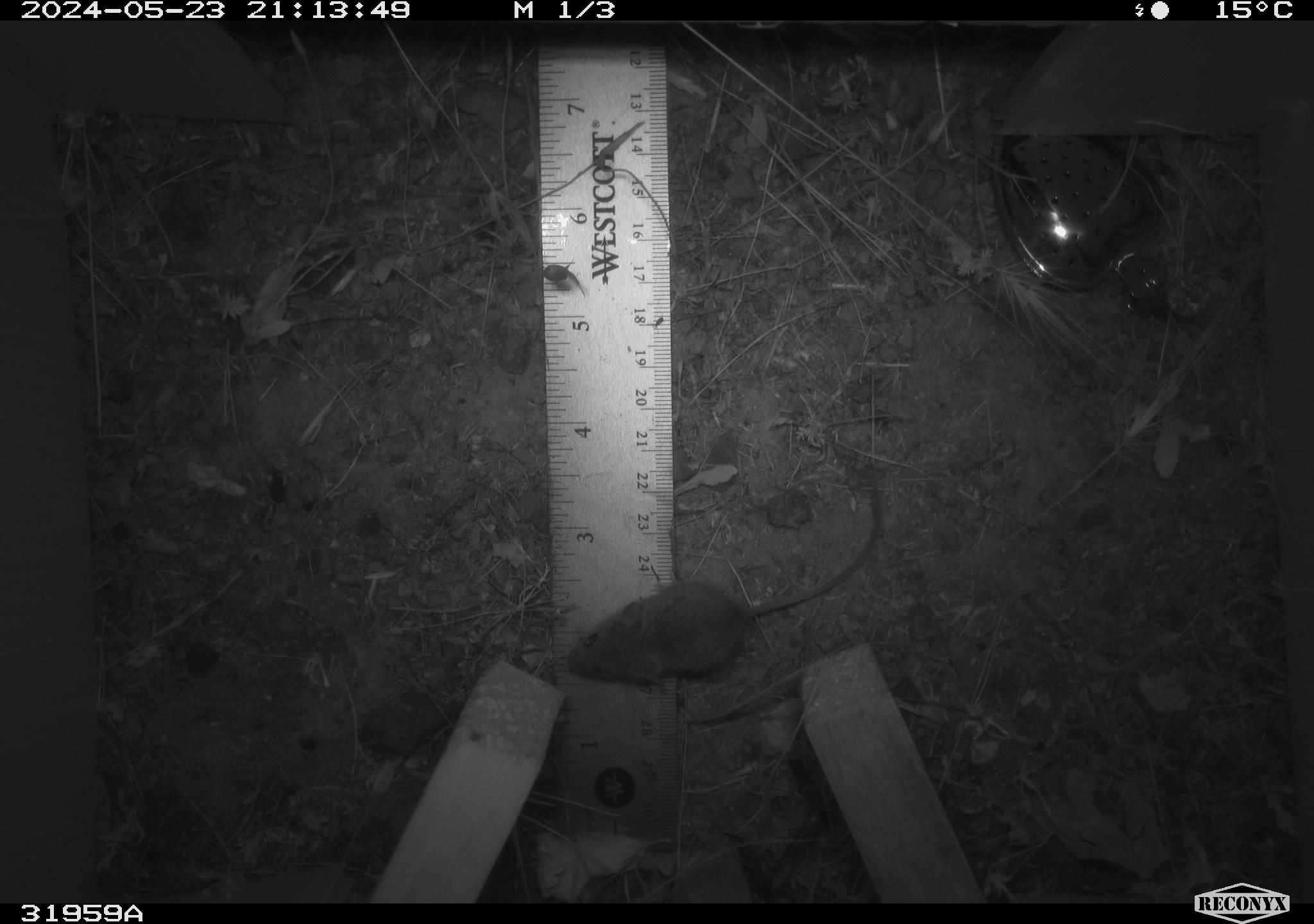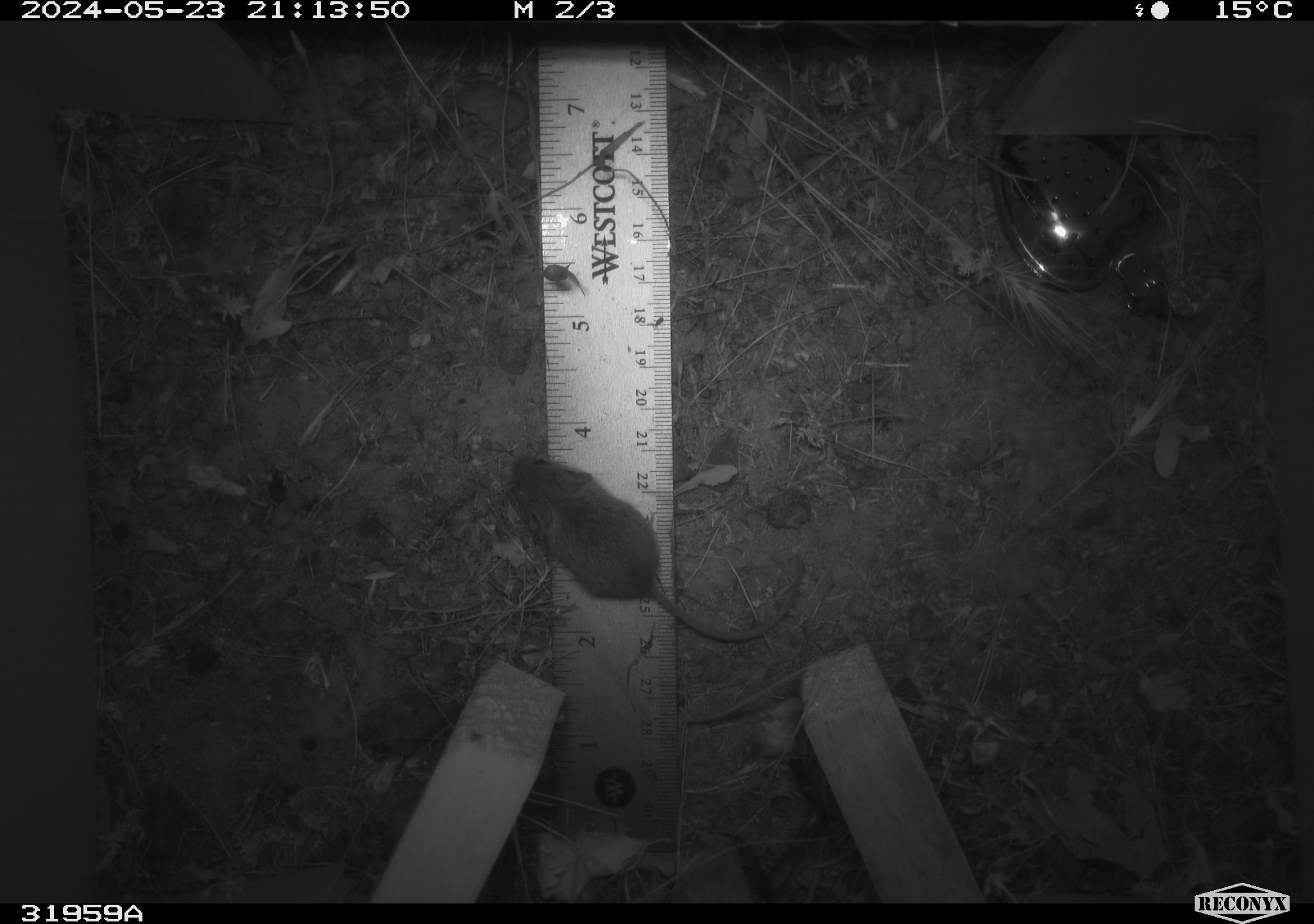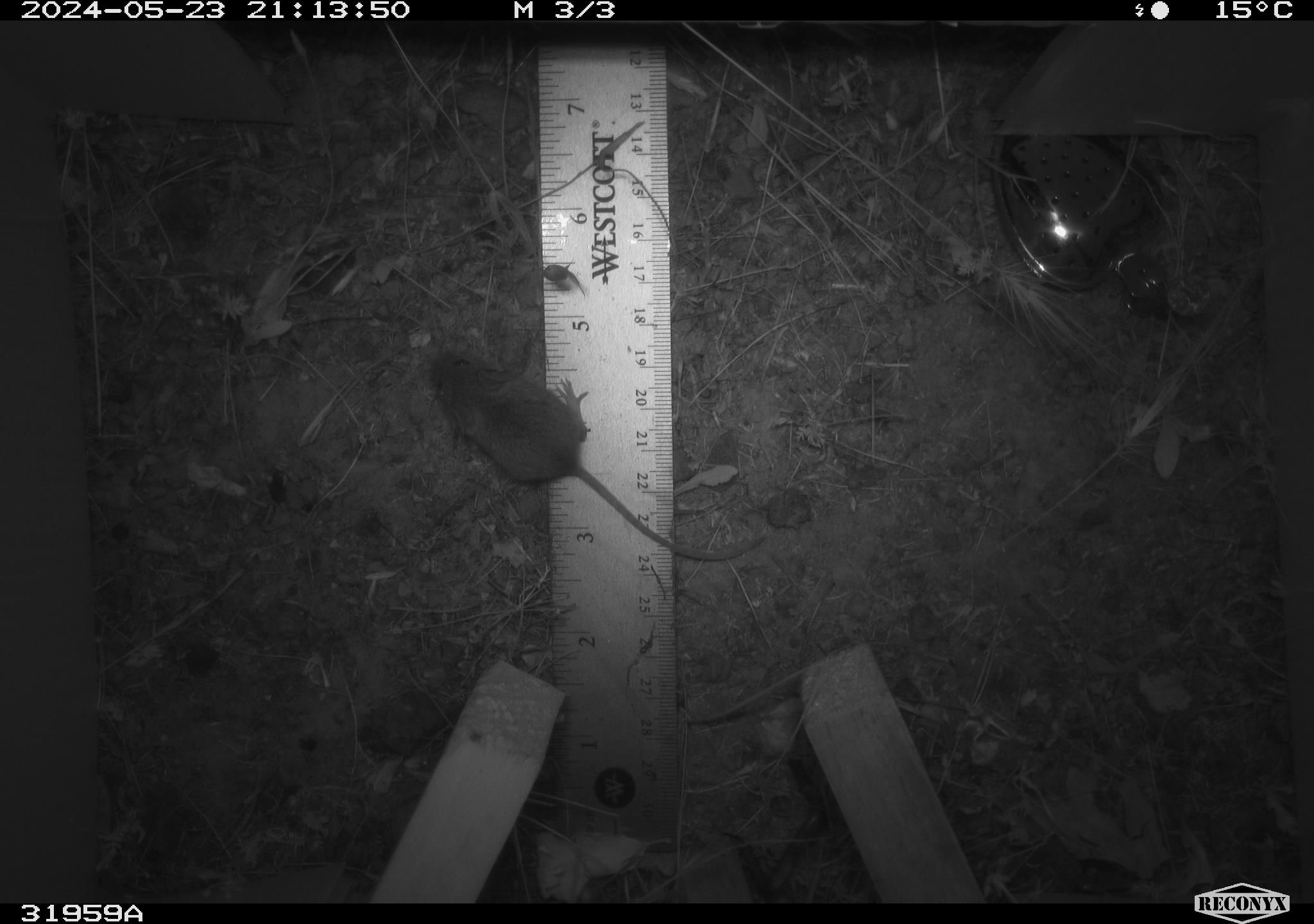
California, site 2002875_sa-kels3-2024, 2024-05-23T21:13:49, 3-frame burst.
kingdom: Animalia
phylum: Chordata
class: Mammalia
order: Rodentia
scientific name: Rodentia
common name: rodent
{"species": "rodent (Rodentia)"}